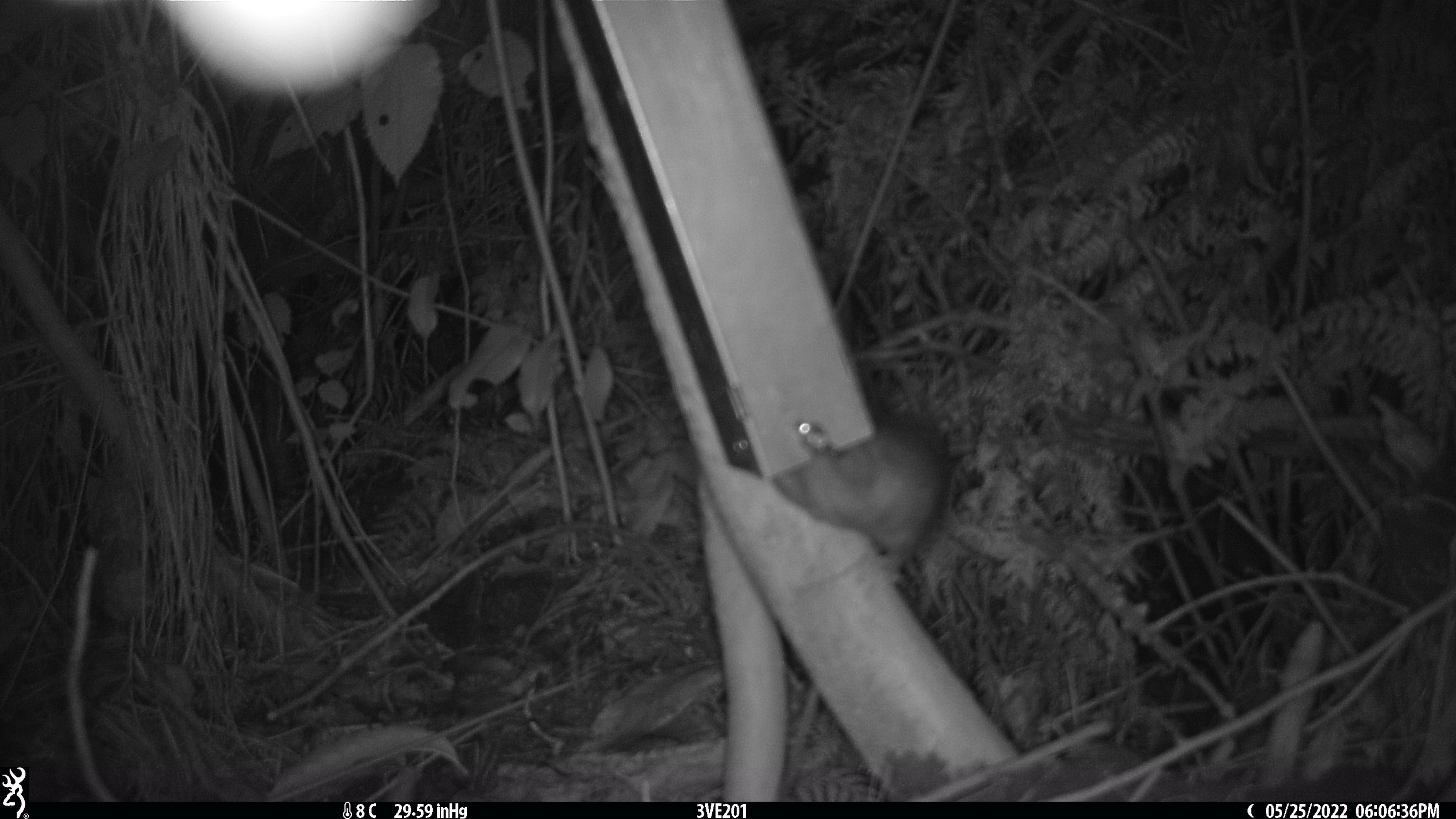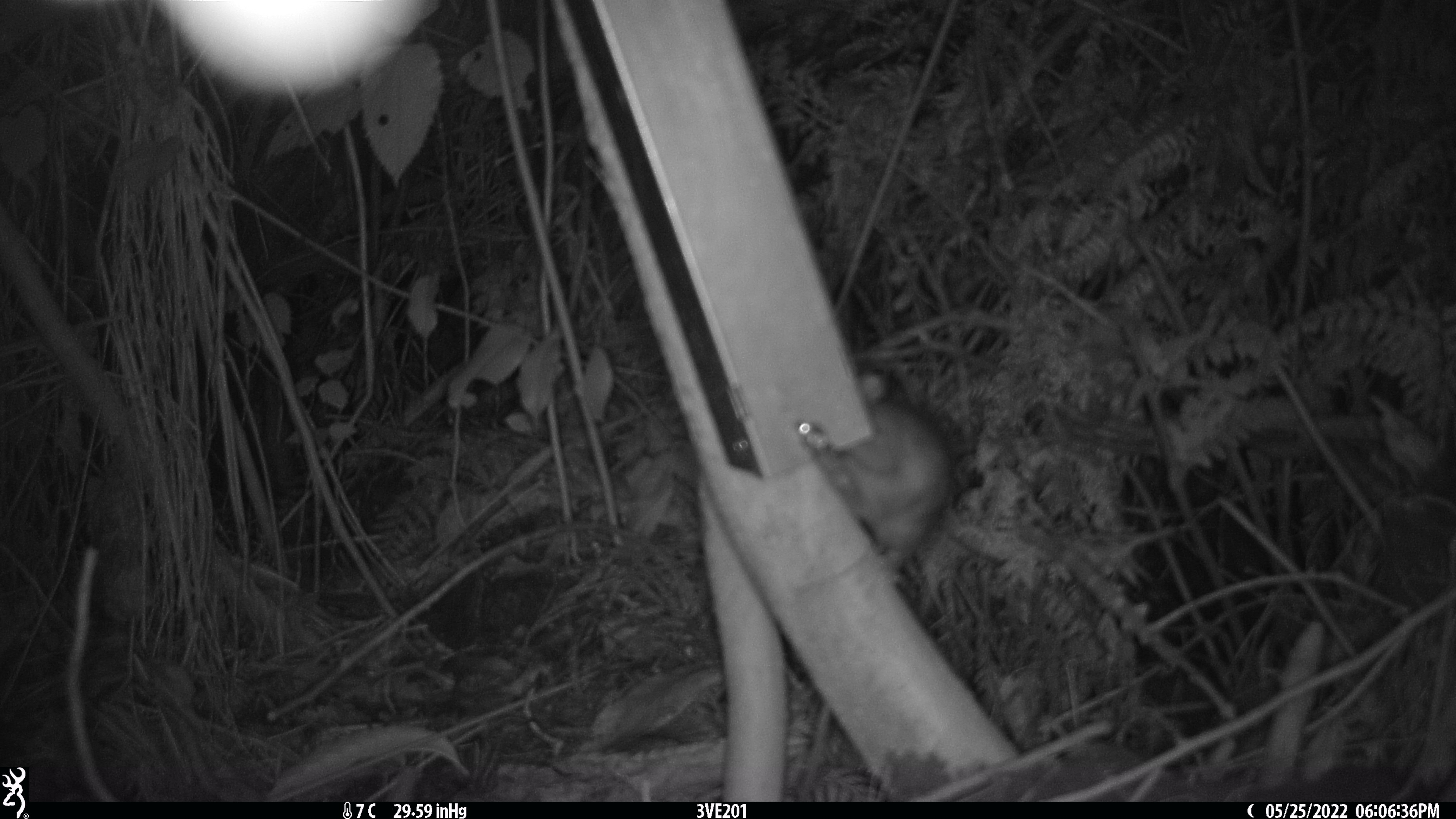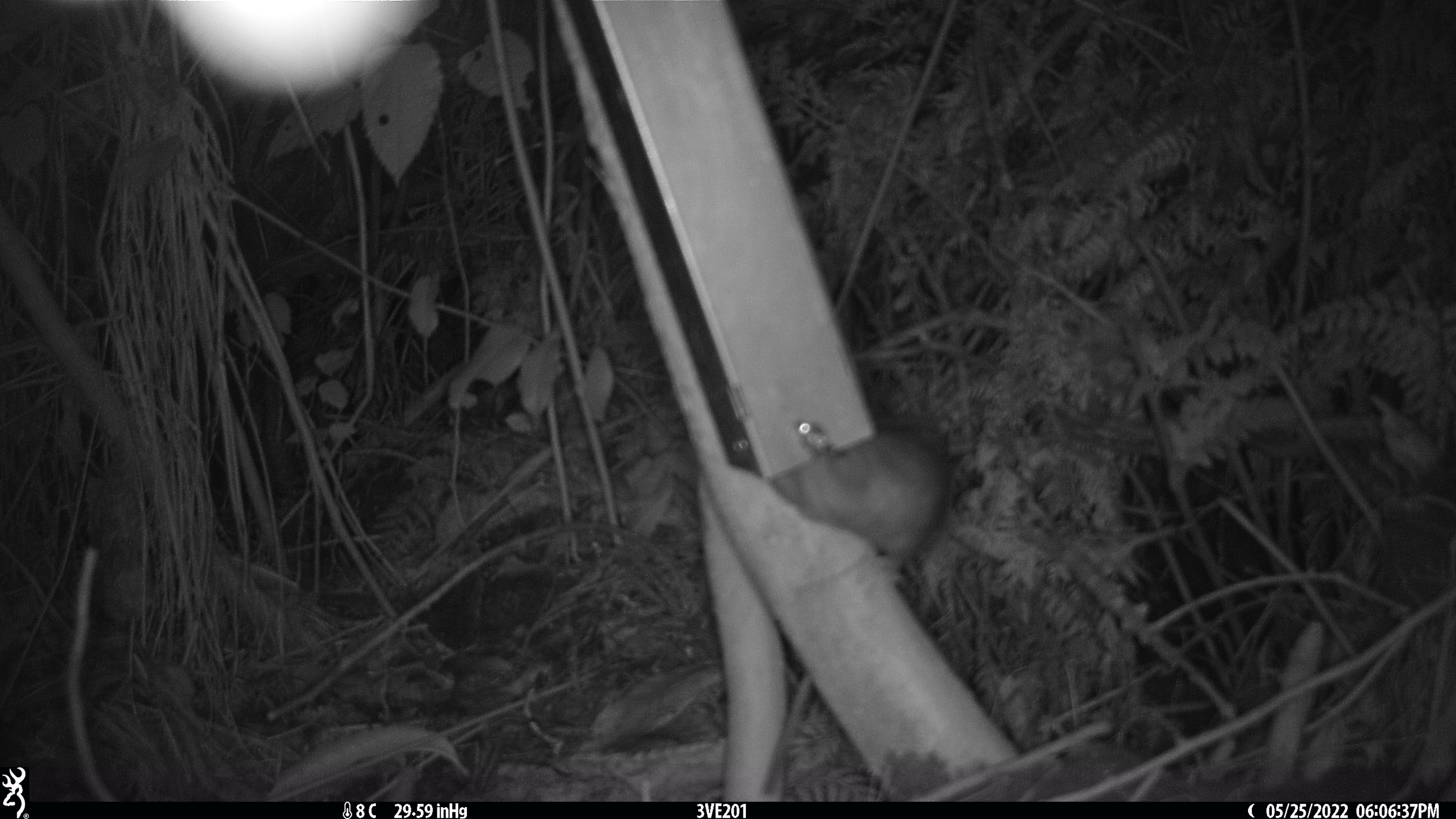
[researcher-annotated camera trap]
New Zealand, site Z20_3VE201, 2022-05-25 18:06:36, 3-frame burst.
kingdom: Animalia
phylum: Chordata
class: Mammalia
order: Rodentia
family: Muridae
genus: Rattus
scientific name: Rattus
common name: rat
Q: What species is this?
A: Rat (Rattus).